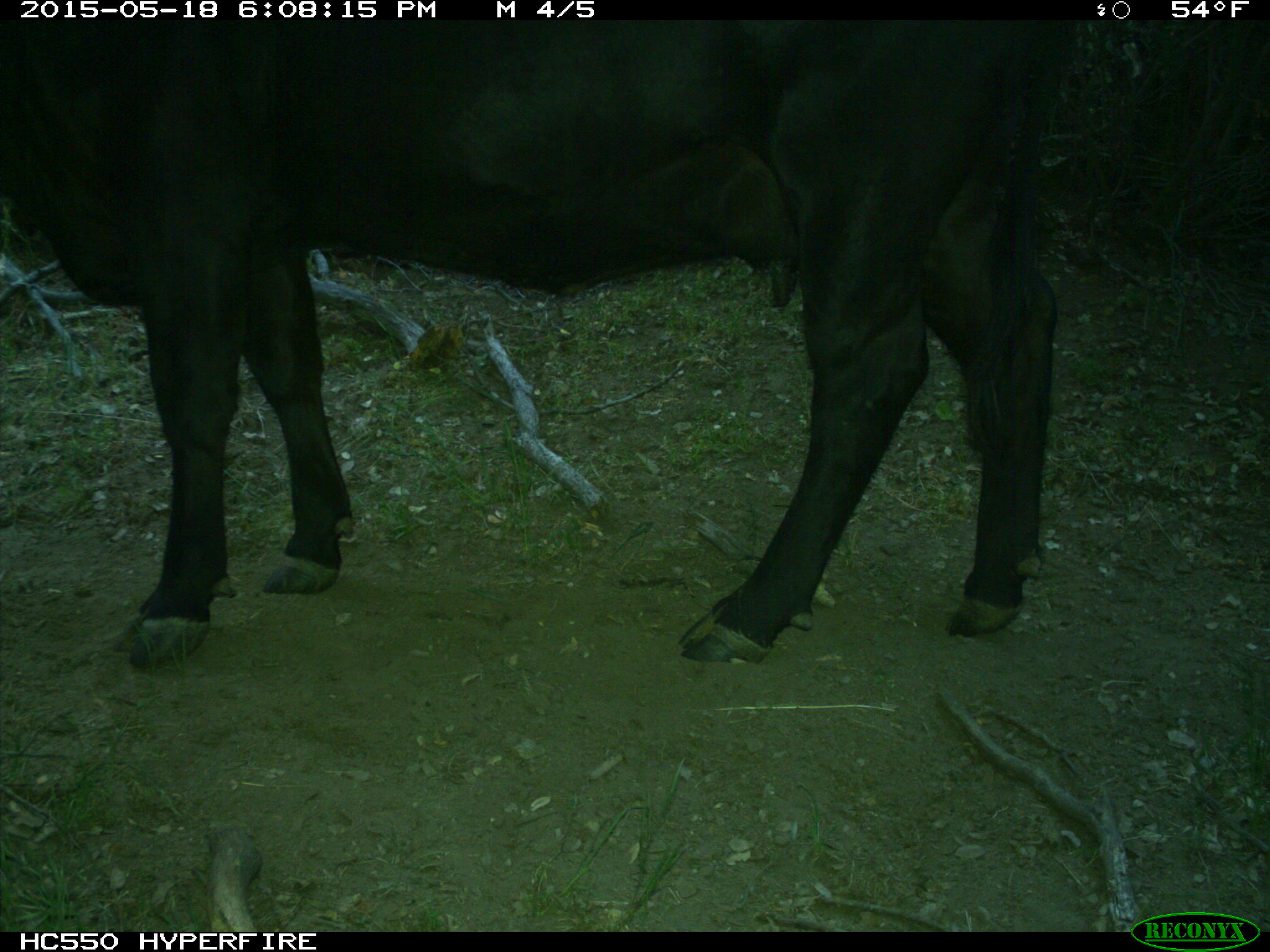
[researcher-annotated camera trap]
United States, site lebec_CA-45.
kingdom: Animalia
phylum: Chordata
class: Mammalia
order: Artiodactyla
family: Bovidae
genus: Bos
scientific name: Bos taurus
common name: domestic cow